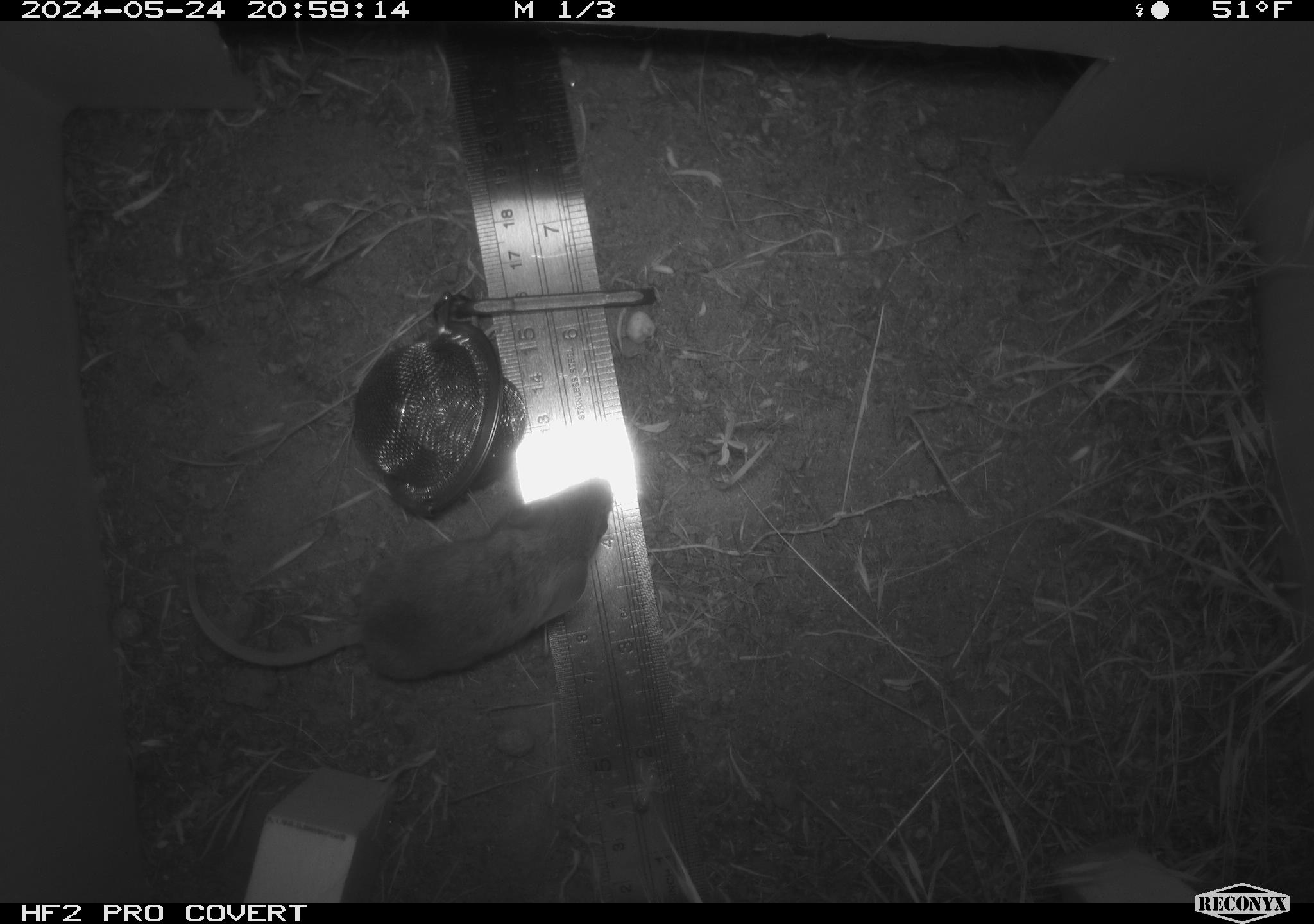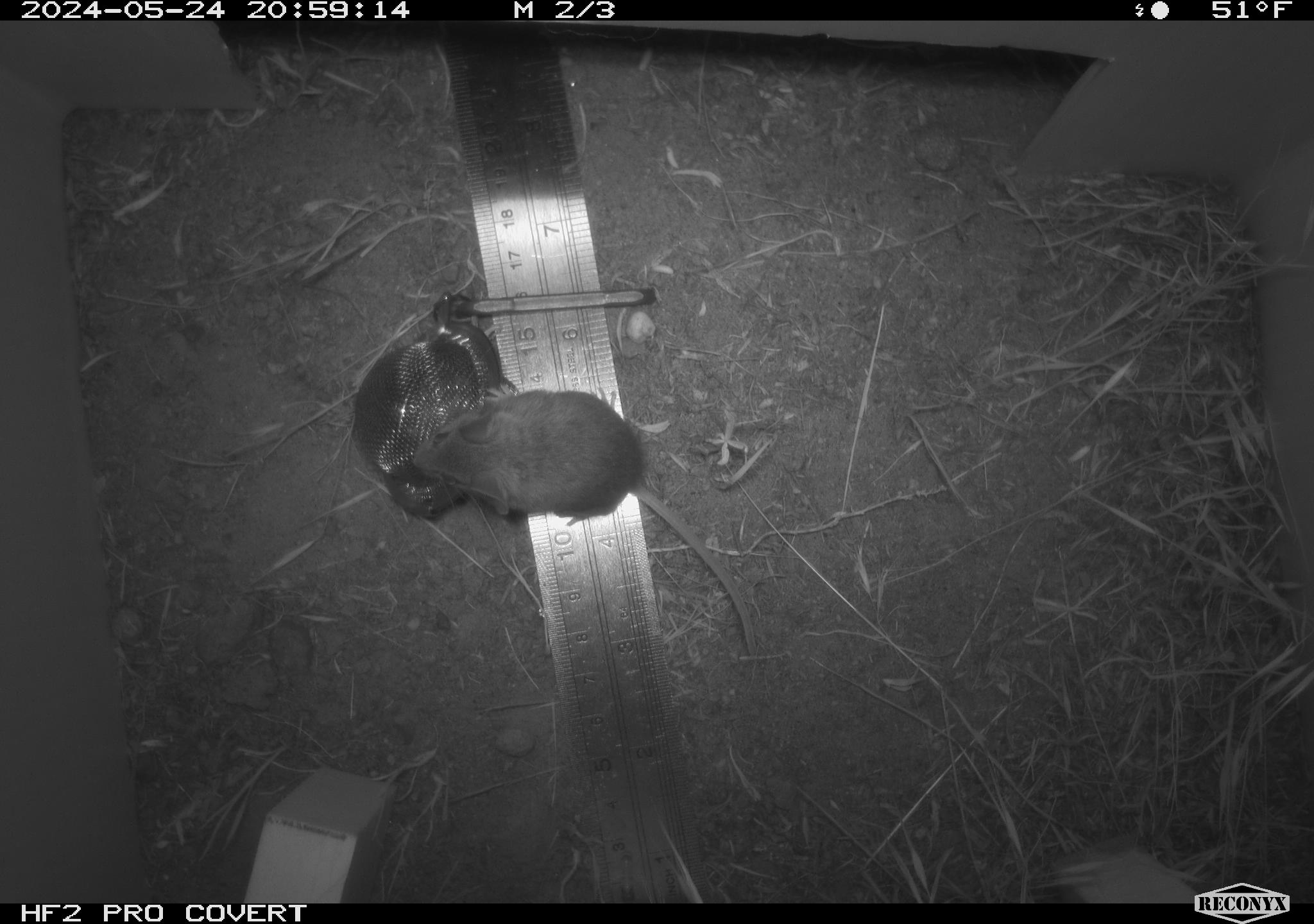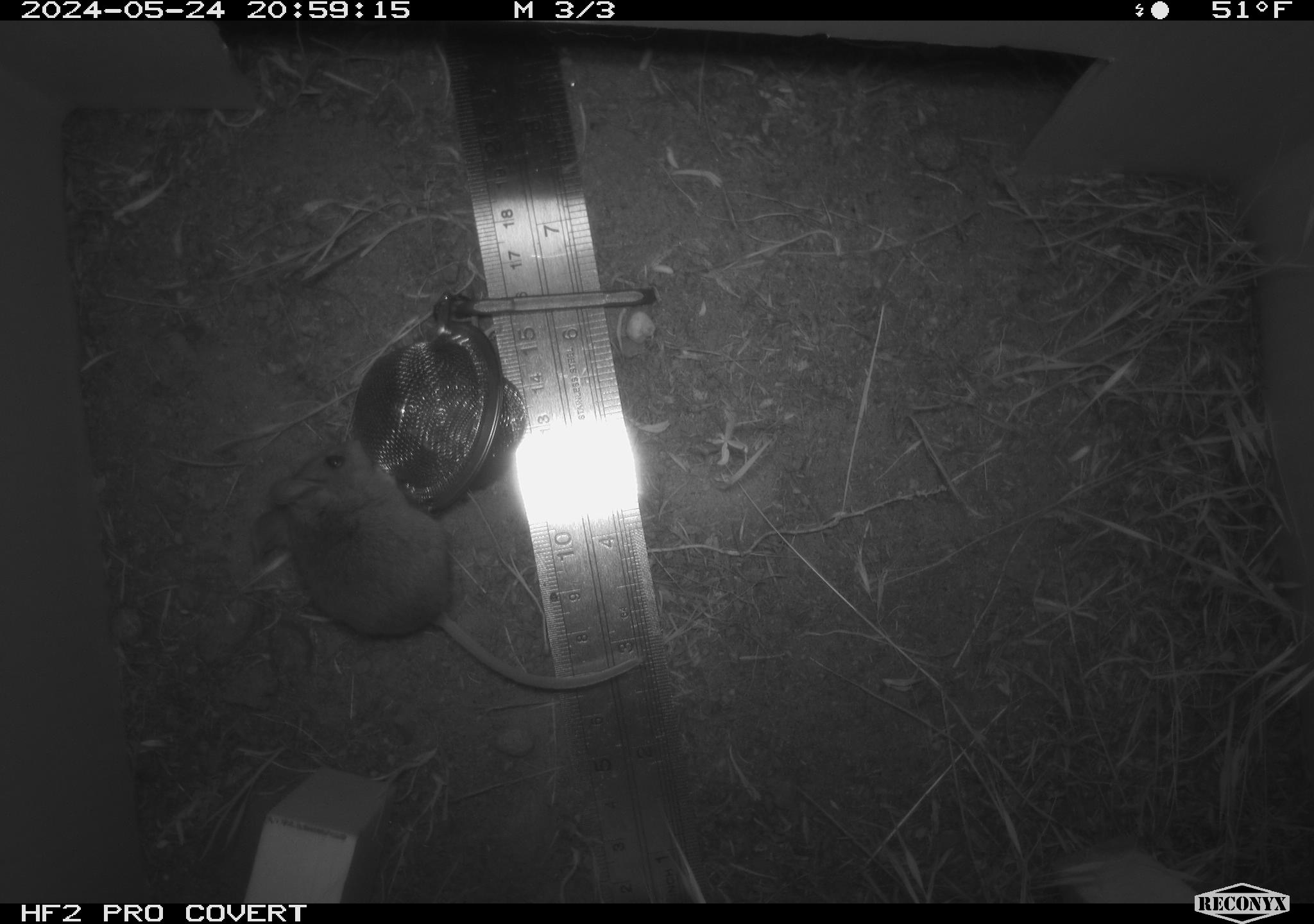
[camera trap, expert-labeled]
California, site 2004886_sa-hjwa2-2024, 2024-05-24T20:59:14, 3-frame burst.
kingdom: Animalia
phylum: Chordata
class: Mammalia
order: Rodentia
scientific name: Rodentia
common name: rodent